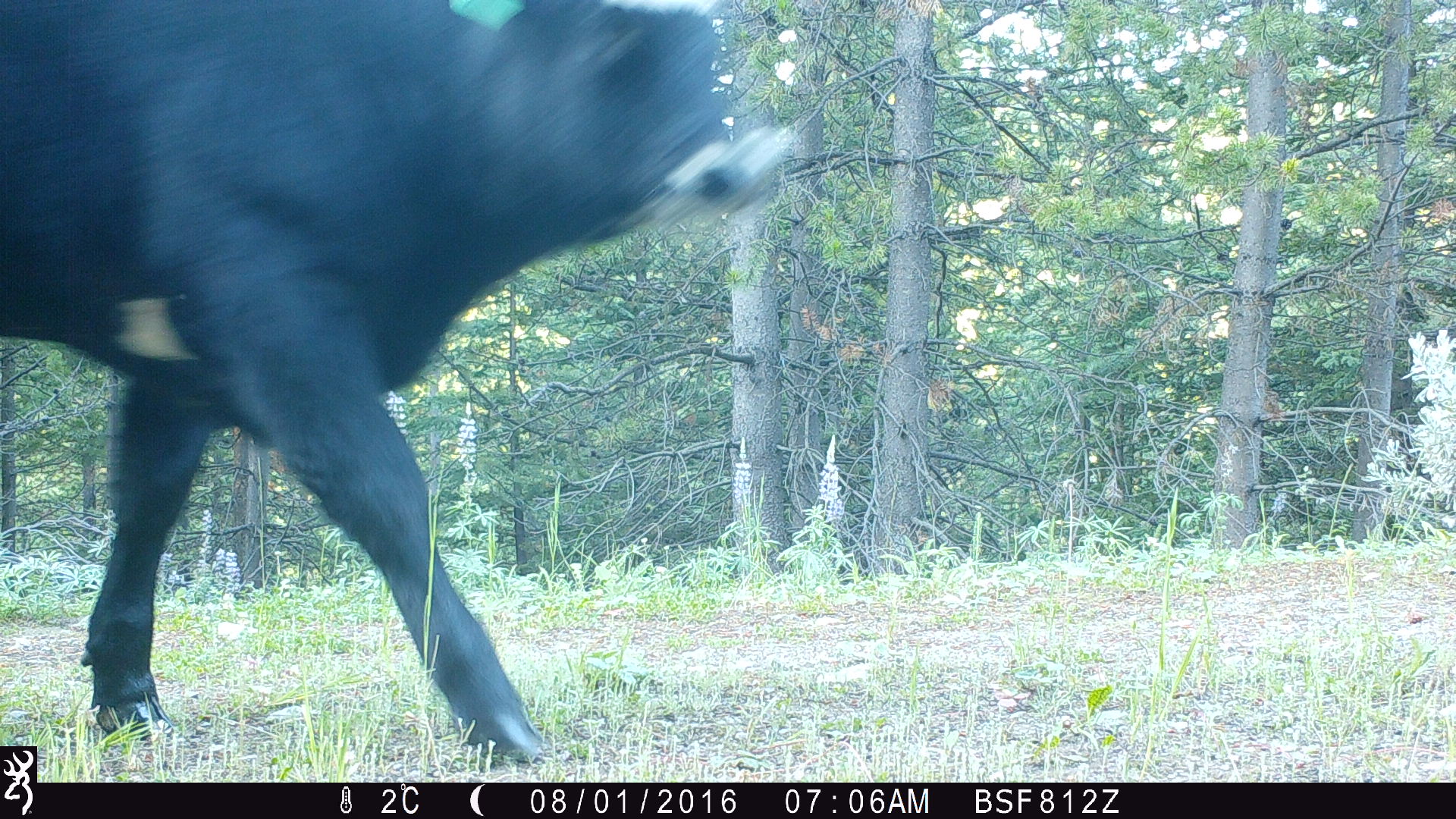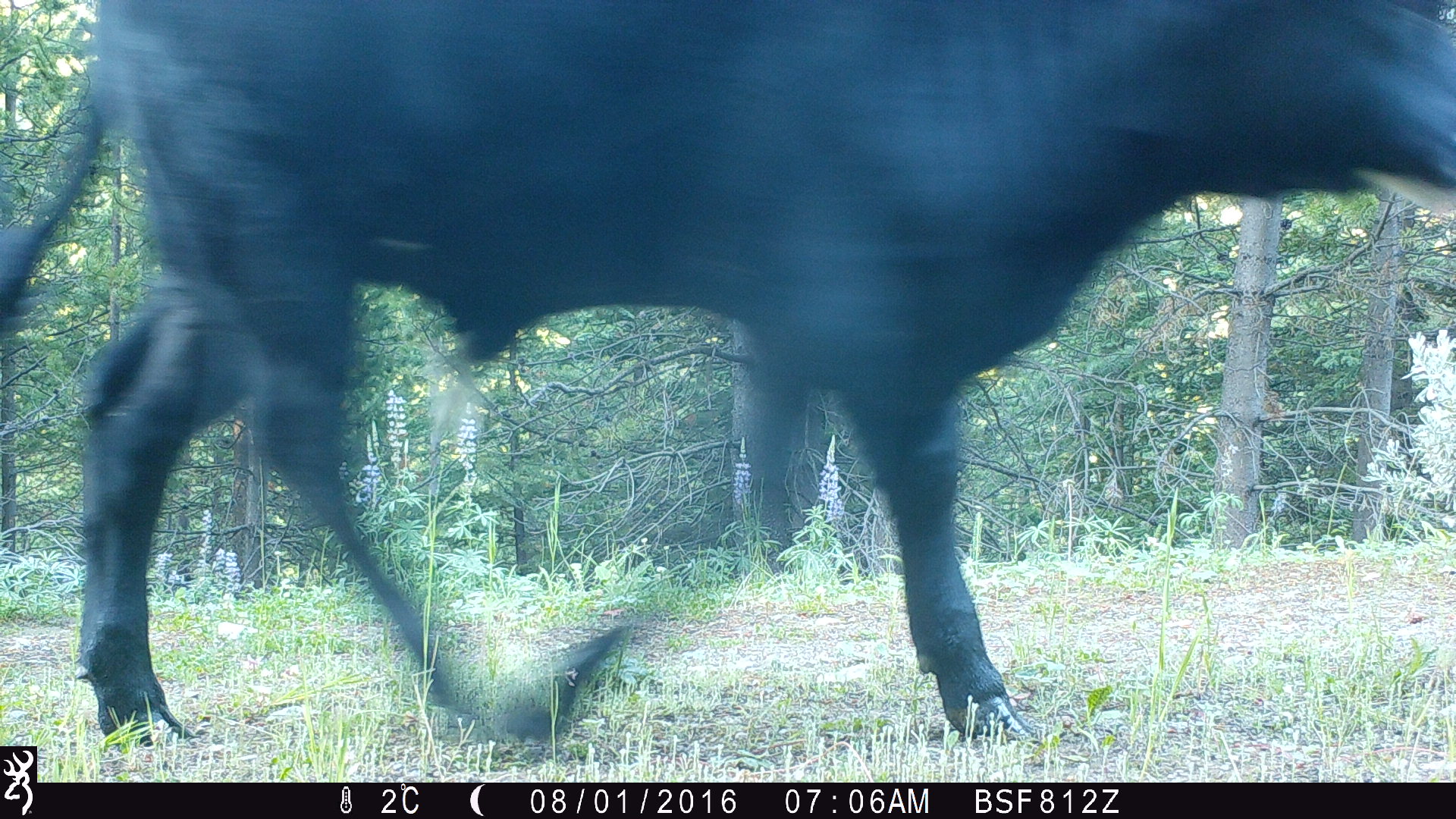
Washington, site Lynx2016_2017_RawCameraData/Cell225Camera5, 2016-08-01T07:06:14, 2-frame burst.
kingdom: Animalia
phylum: Chordata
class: Mammalia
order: Artiodactyla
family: Bovidae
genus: Bos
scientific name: Bos taurus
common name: domestic cattle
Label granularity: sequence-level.